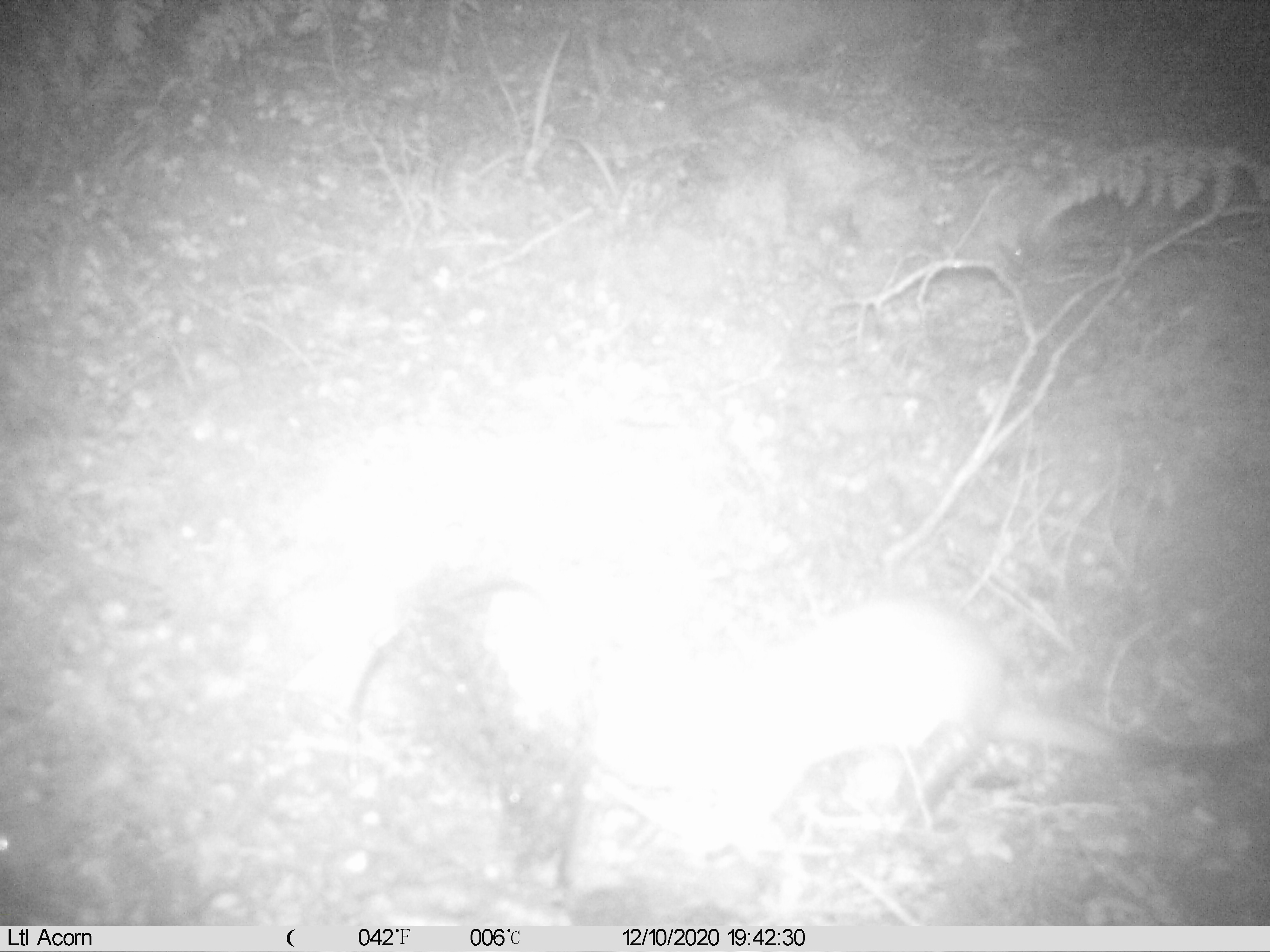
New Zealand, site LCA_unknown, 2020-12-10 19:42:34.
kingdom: Animalia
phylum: Chordata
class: Mammalia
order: Carnivora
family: Mustelidae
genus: Mustela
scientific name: Mustela erminea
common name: stoat